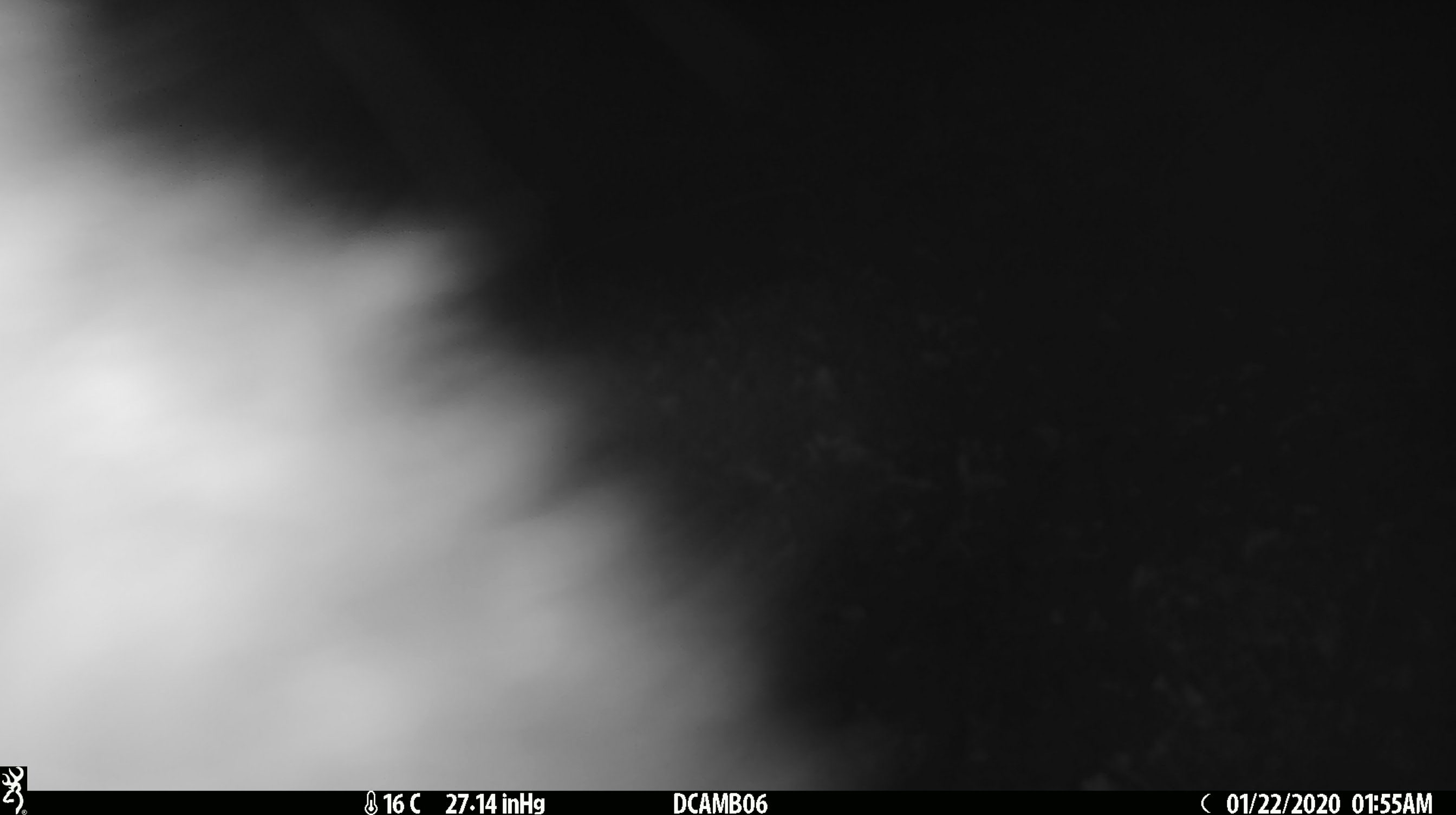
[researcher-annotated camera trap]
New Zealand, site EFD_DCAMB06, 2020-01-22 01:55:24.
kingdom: Animalia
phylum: Chordata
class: Mammalia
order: Diprotodontia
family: Phalangeridae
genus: Trichosurus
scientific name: Trichosurus vulpecula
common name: common brushtail possum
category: possum